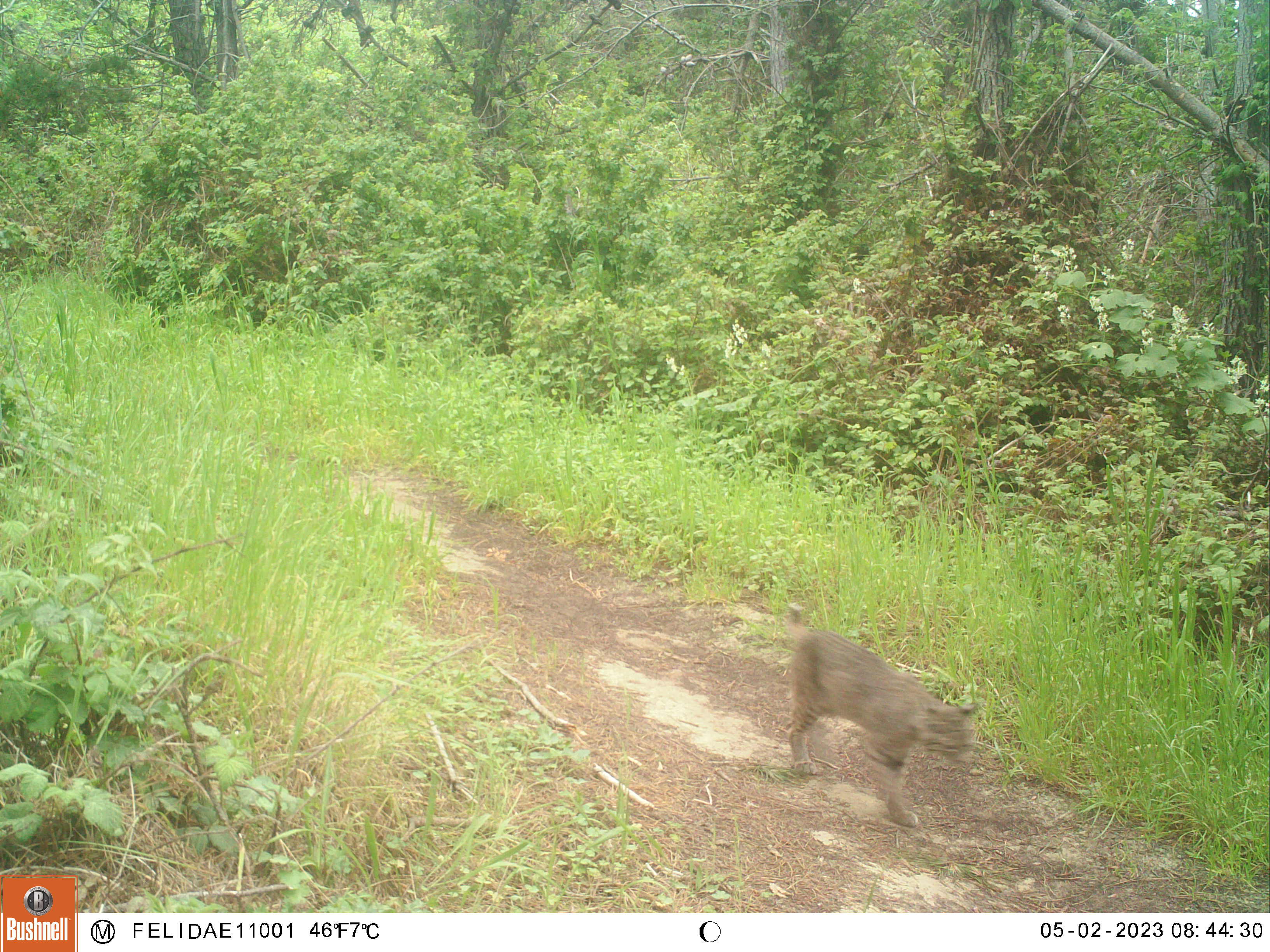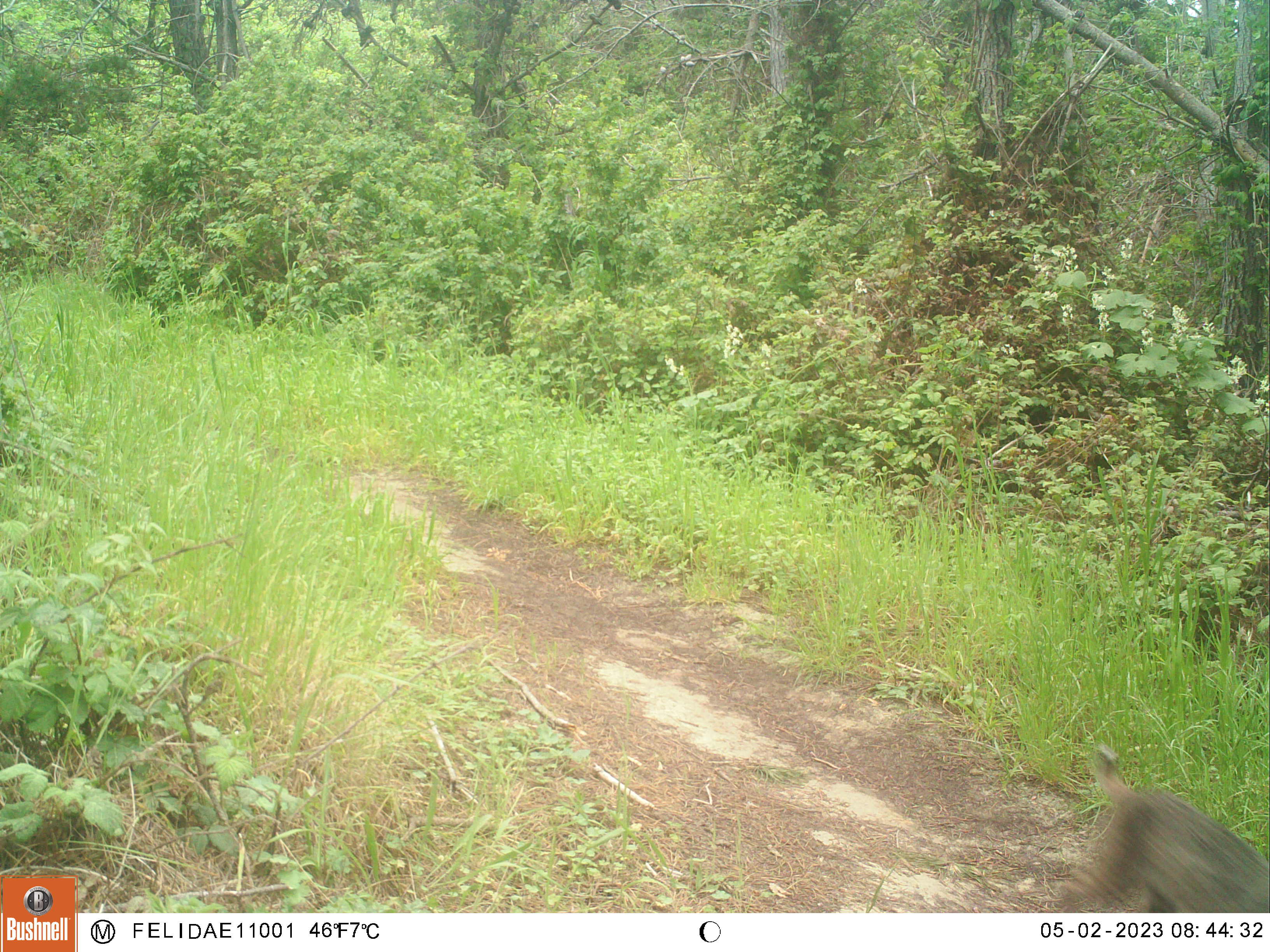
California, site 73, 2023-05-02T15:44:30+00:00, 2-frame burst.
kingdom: Animalia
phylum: Chordata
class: Mammalia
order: Carnivora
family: Felidae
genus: Lynx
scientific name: Lynx rufus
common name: bobcat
Bobcat (Lynx rufus).